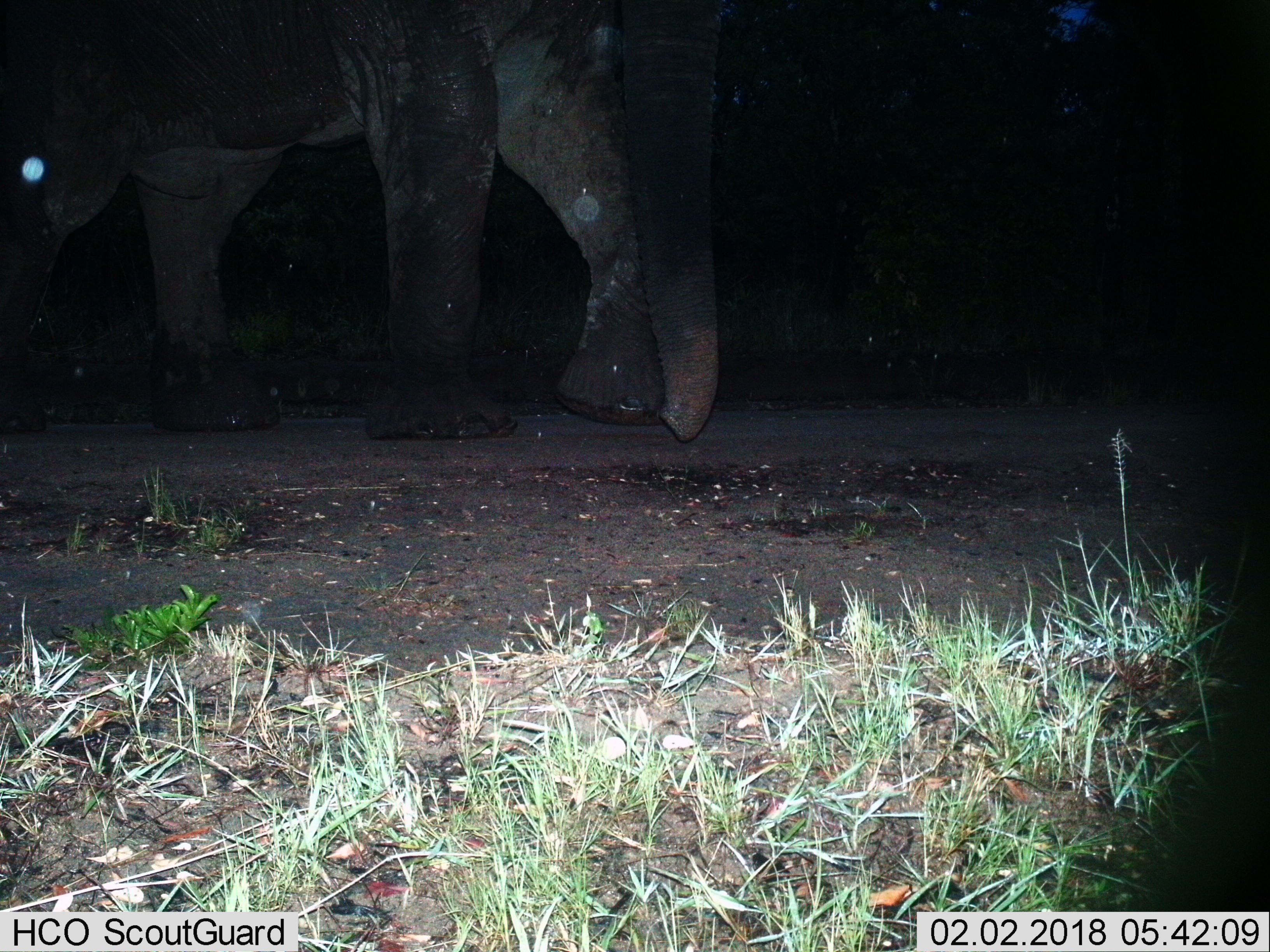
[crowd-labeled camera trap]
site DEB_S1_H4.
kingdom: Animalia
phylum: Chordata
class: Mammalia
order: Proboscidea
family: Elephantidae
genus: Loxodonta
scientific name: Loxodonta africana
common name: african bush elephant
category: elephant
Elephant (african bush elephant) (Loxodonta africana), count 1. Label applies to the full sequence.